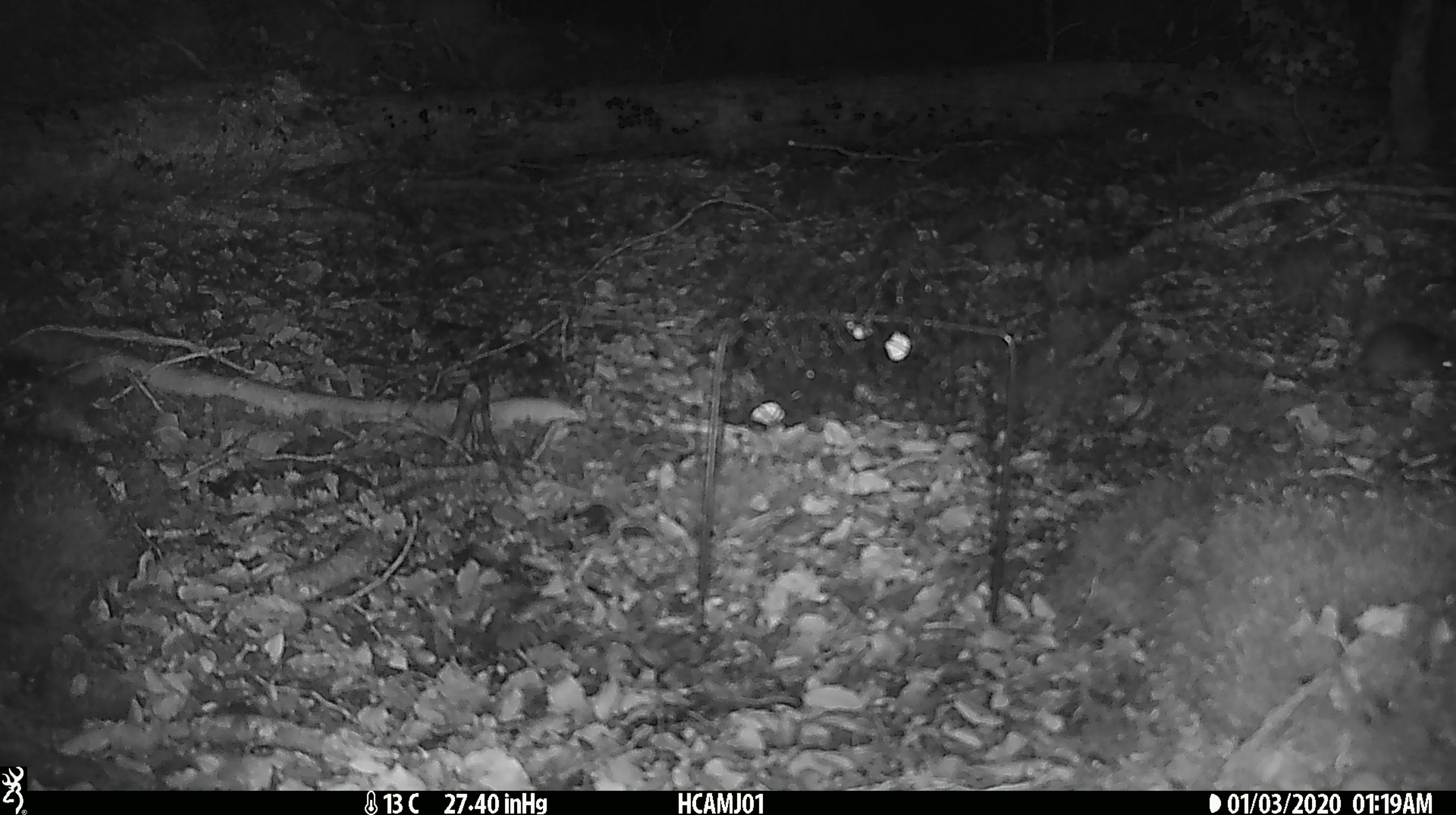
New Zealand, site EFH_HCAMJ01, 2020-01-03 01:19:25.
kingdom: Animalia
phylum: Chordata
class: Mammalia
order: Rodentia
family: Muridae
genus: Mus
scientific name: Mus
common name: mouse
Mouse (Mus).